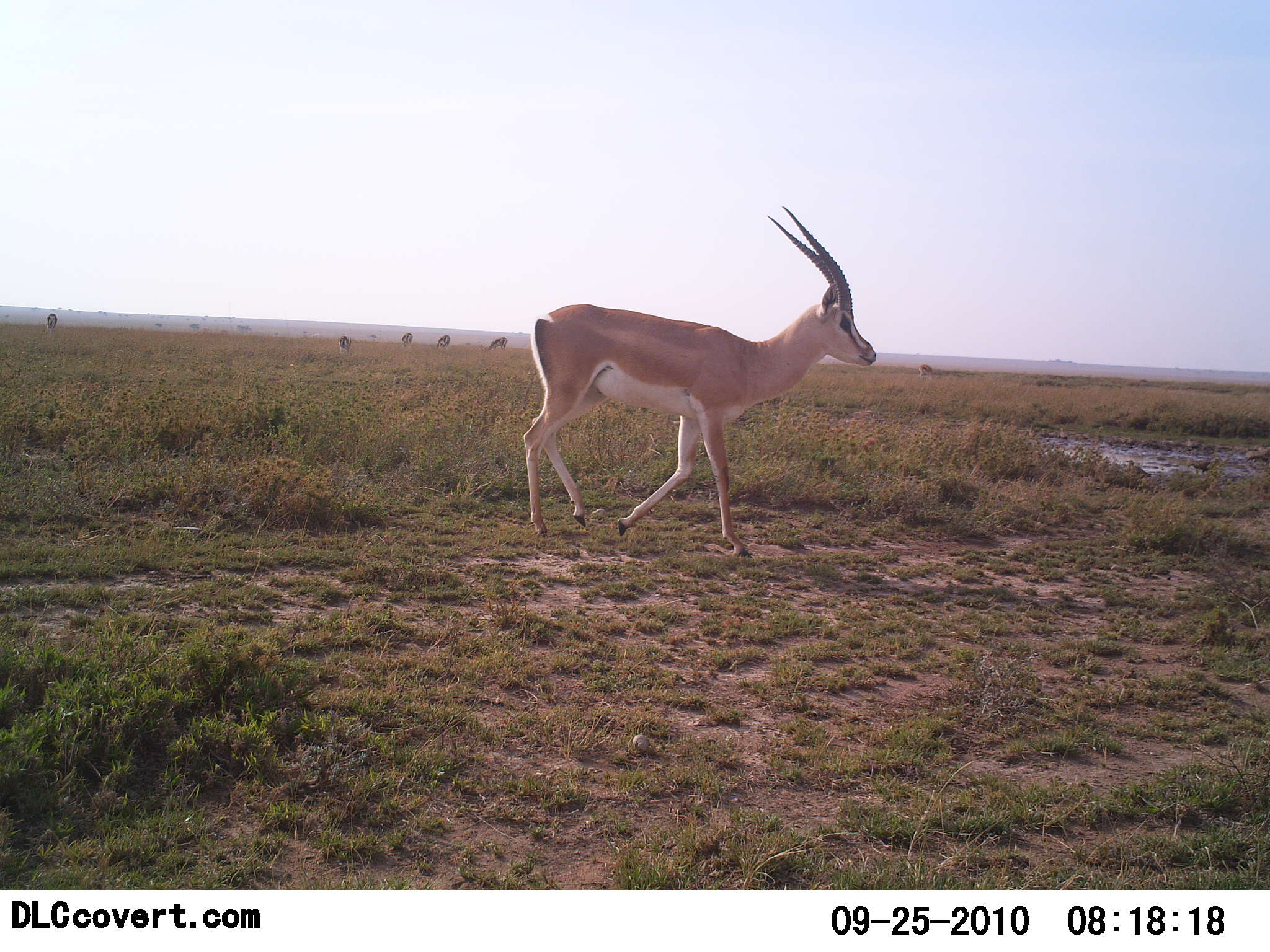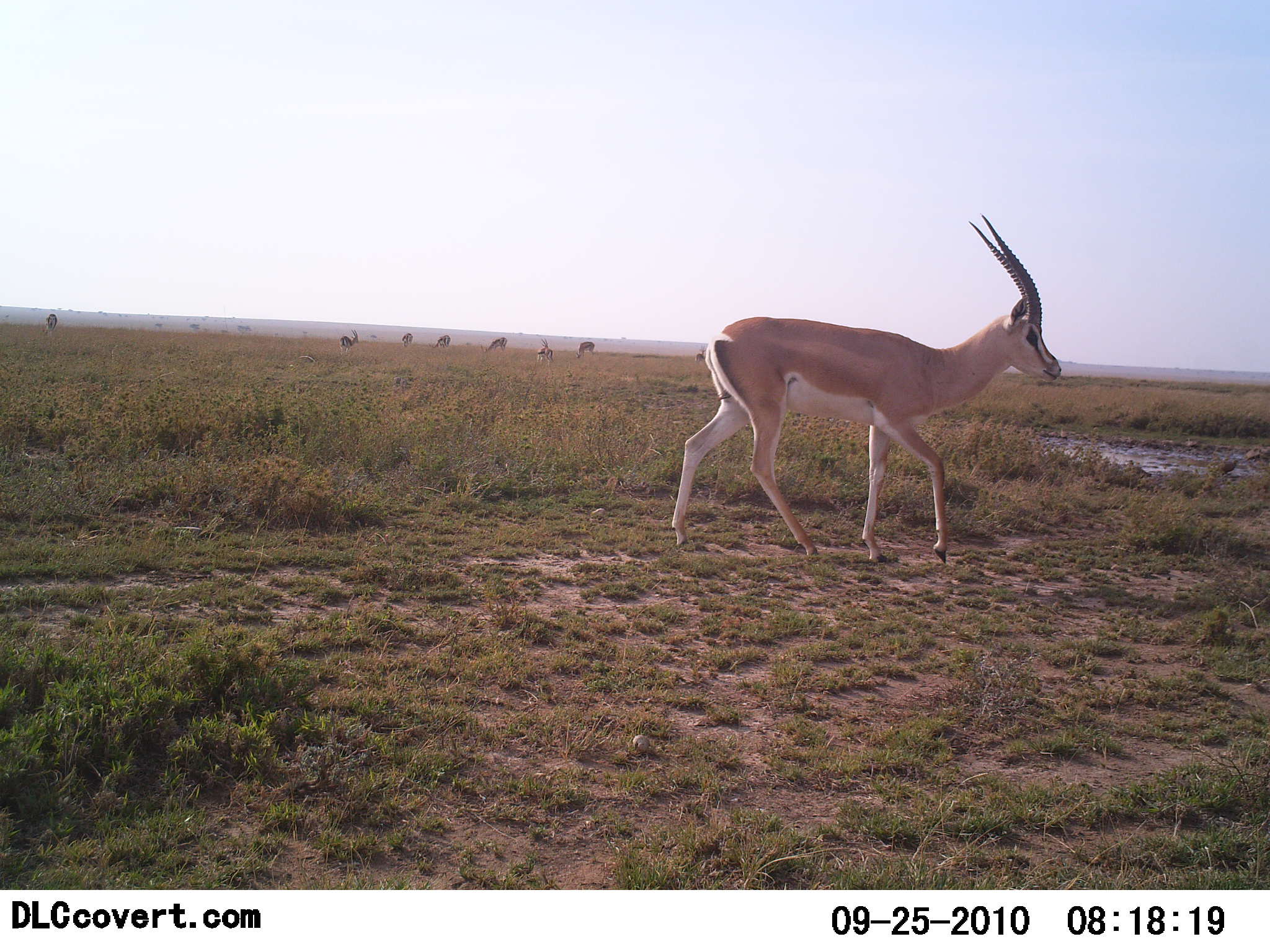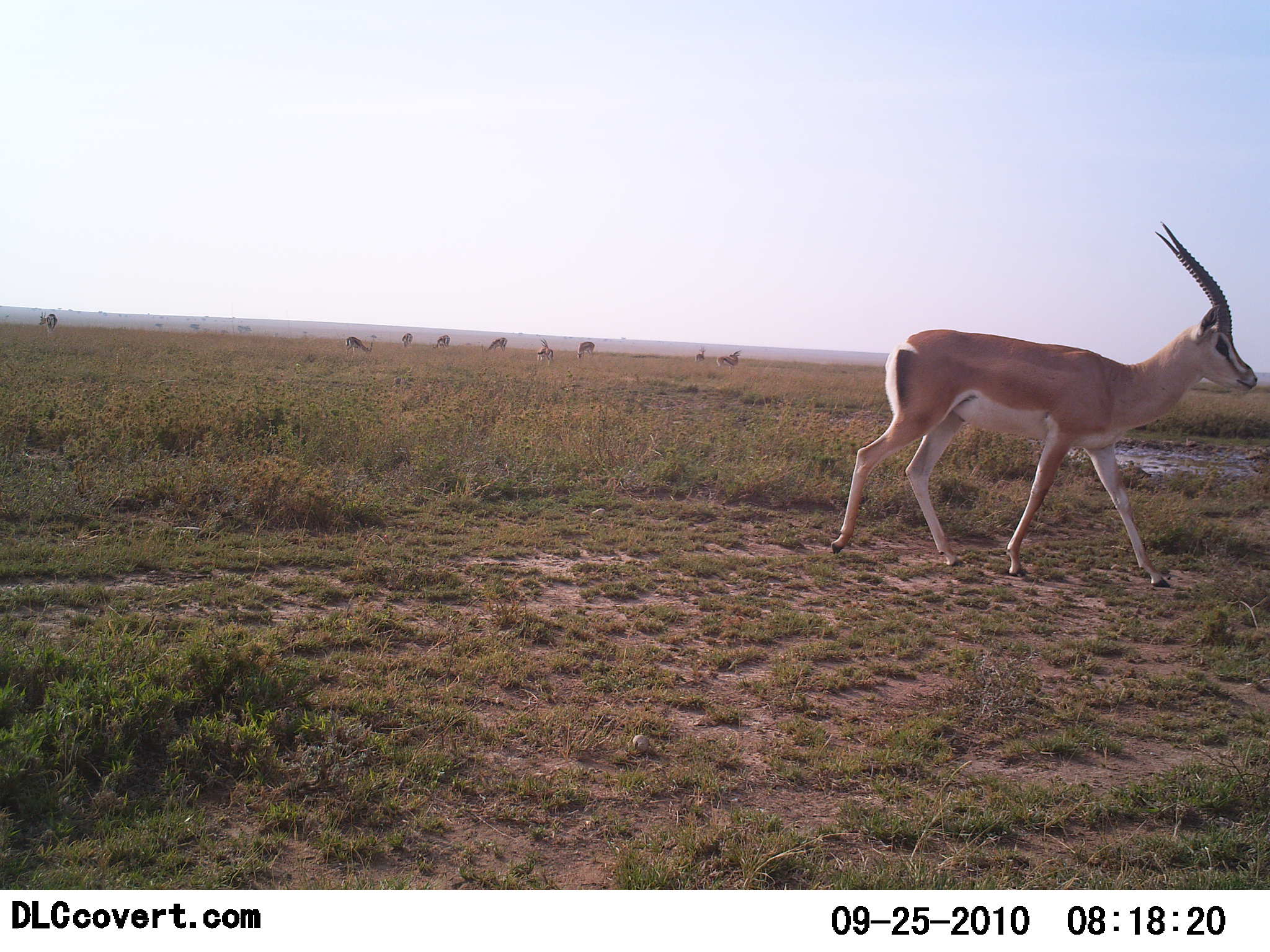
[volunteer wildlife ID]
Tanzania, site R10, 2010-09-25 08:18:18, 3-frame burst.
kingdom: Animalia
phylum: Chordata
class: Mammalia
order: Artiodactyla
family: Bovidae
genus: Nanger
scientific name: Nanger granti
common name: grant's gazelle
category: gazellegrants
Gazellegrants (grant's gazelle) (Nanger granti), count 7. Behavior (volunteer vote fractions): standing 35%, resting 0%, moving 71%, interacting 0%. Young present (vote fraction): 0%. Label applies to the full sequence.